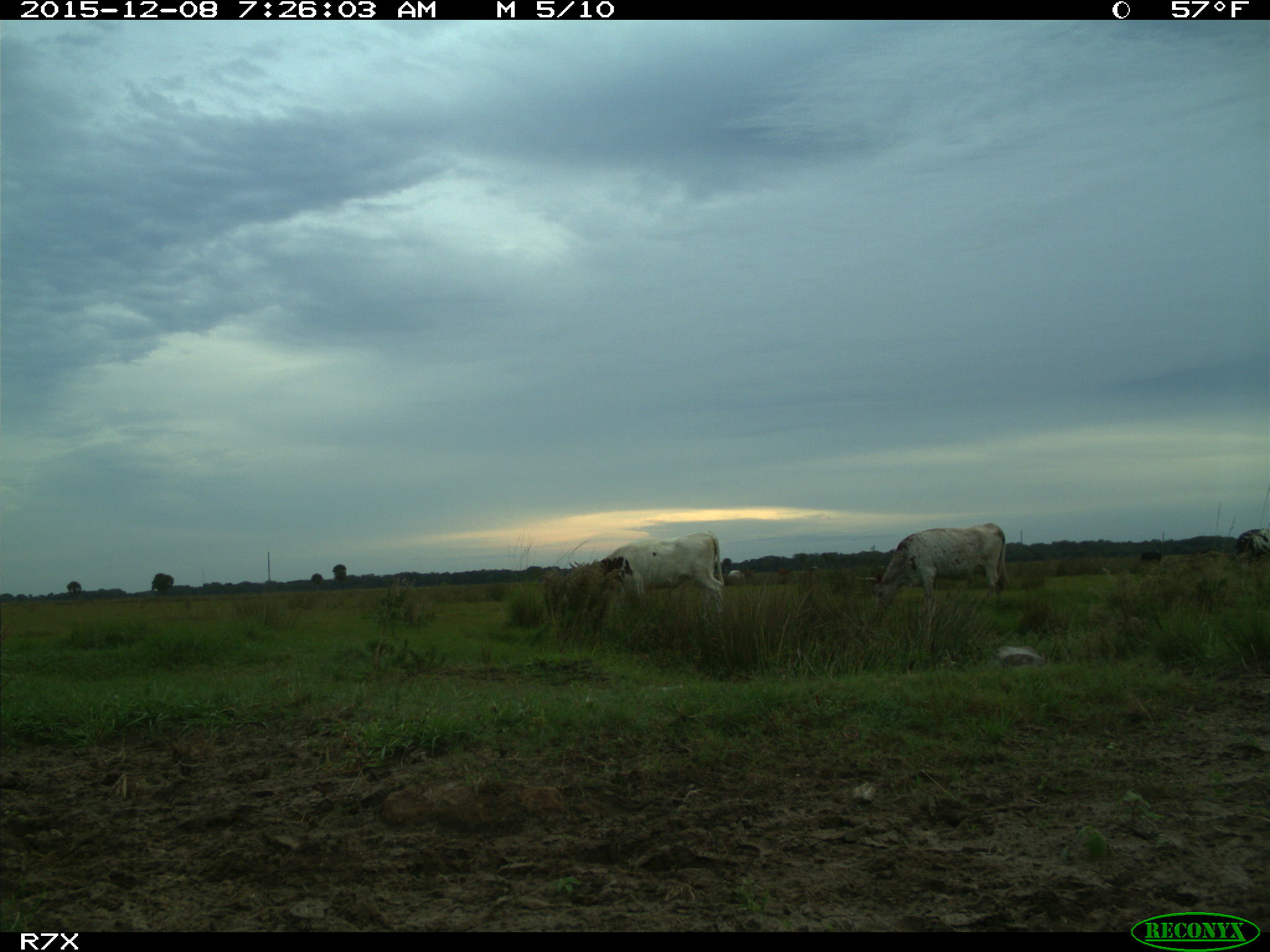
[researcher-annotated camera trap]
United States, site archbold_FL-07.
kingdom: Animalia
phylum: Chordata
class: Mammalia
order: Artiodactyla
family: Bovidae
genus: Bos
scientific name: Bos taurus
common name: domestic cow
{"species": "Bos taurus (domestic cow)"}